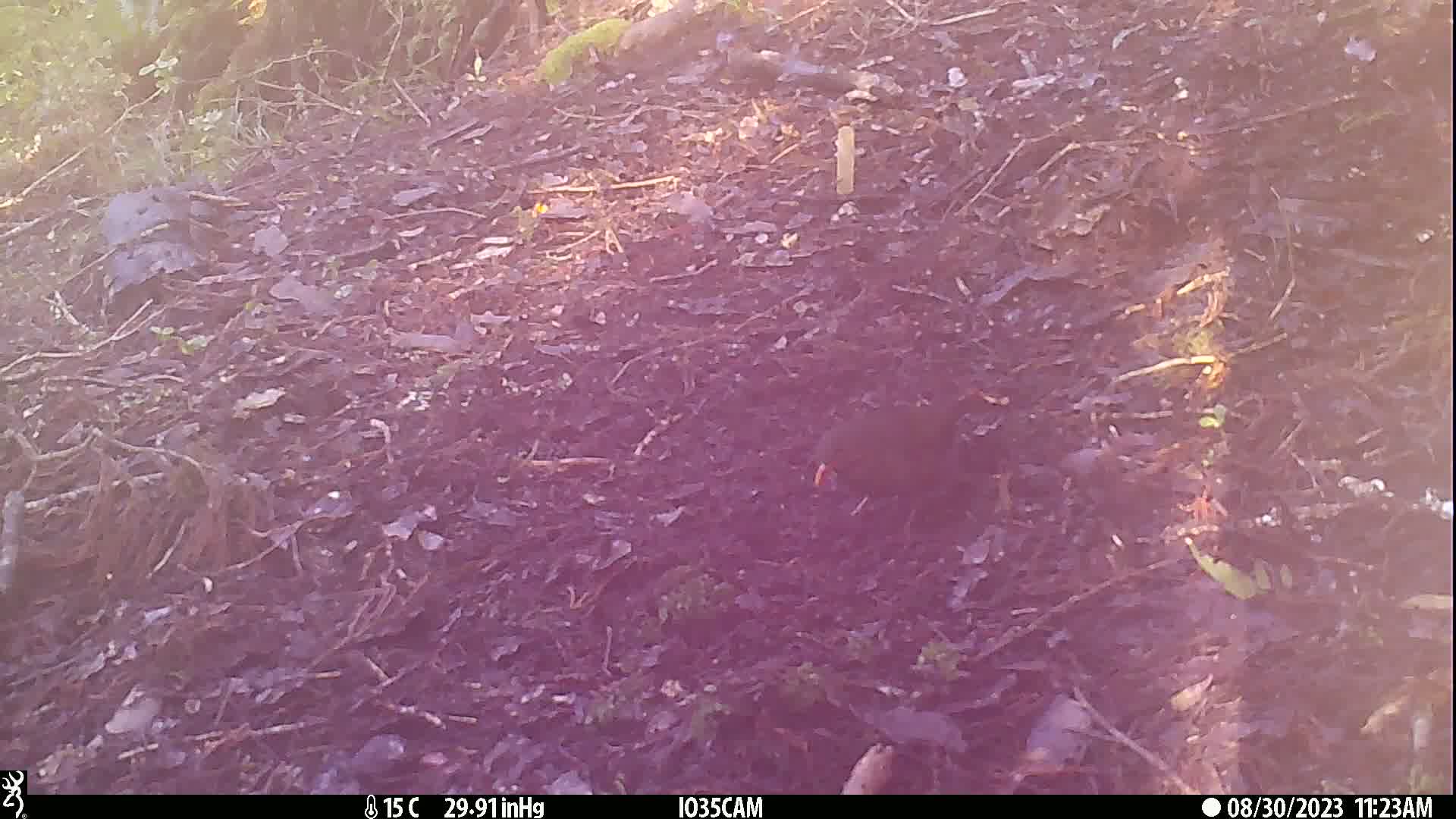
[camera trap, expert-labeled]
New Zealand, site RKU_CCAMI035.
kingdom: Animalia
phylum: Chordata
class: Aves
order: Passeriformes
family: Turdidae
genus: Turdus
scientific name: Turdus merula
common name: eurasian blackbird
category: blackbird